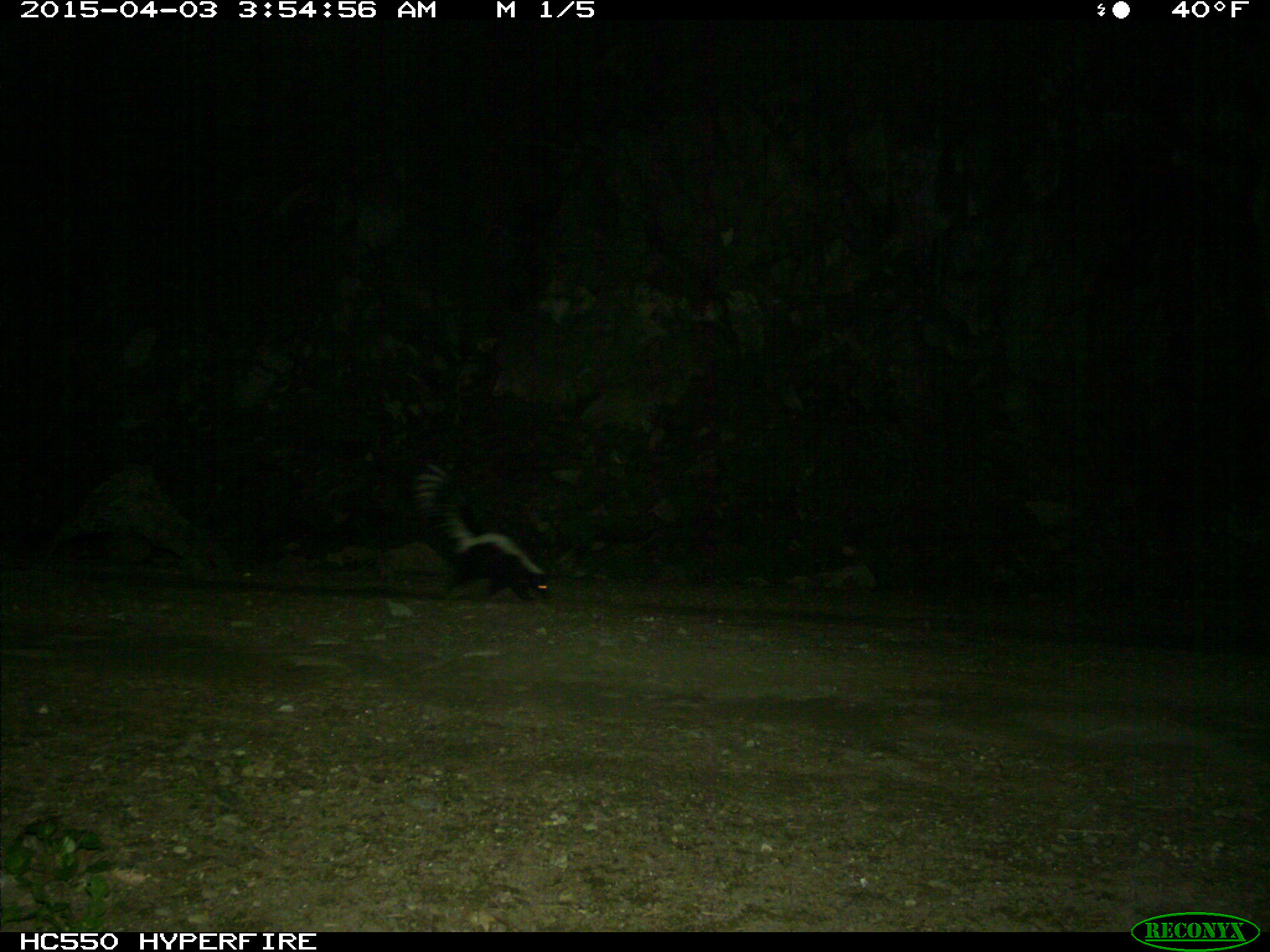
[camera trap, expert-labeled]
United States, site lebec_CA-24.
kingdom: Animalia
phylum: Chordata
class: Mammalia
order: Carnivora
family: Mephitidae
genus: Mephitis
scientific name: Mephitis mephitis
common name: striped skunk